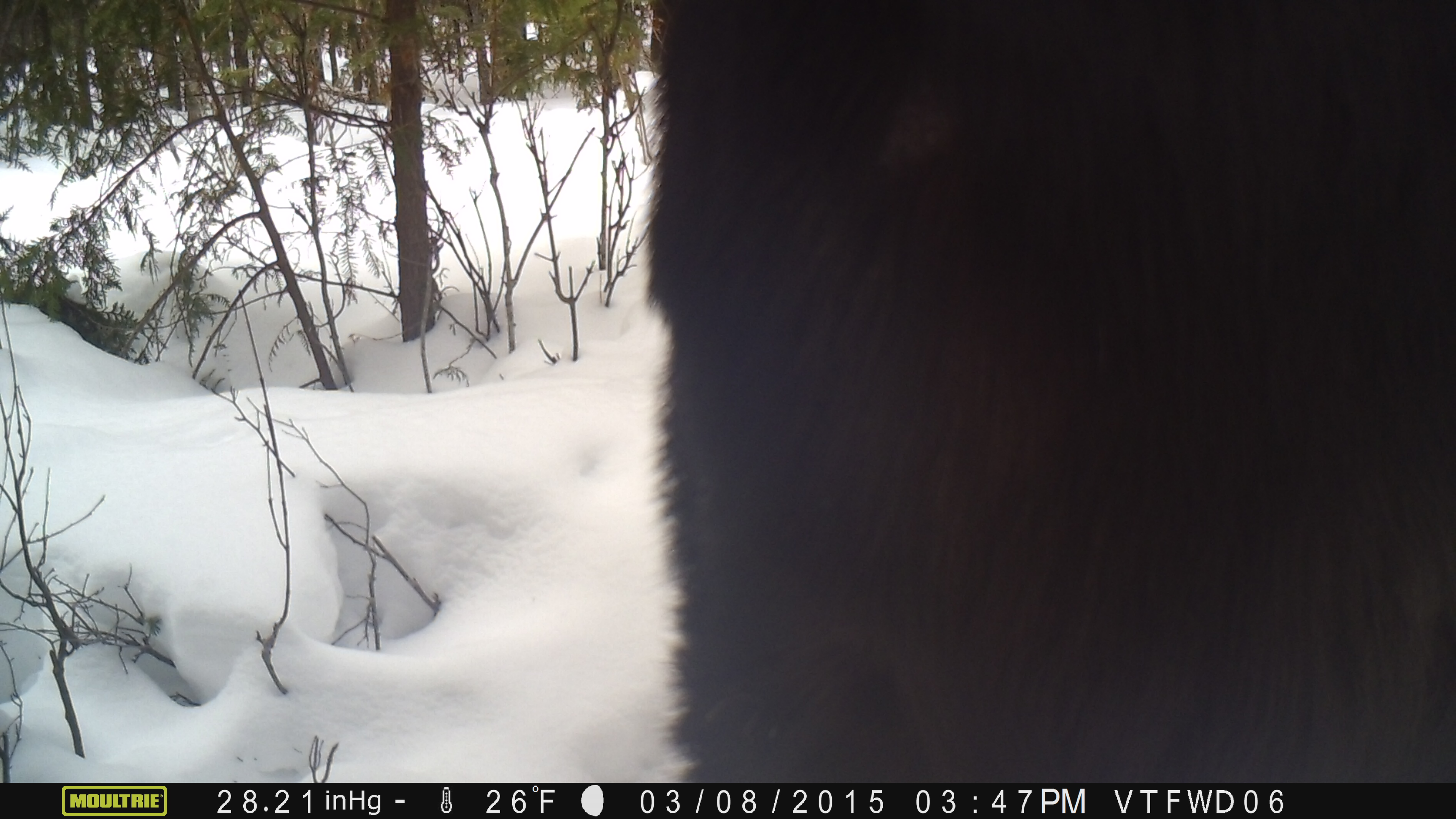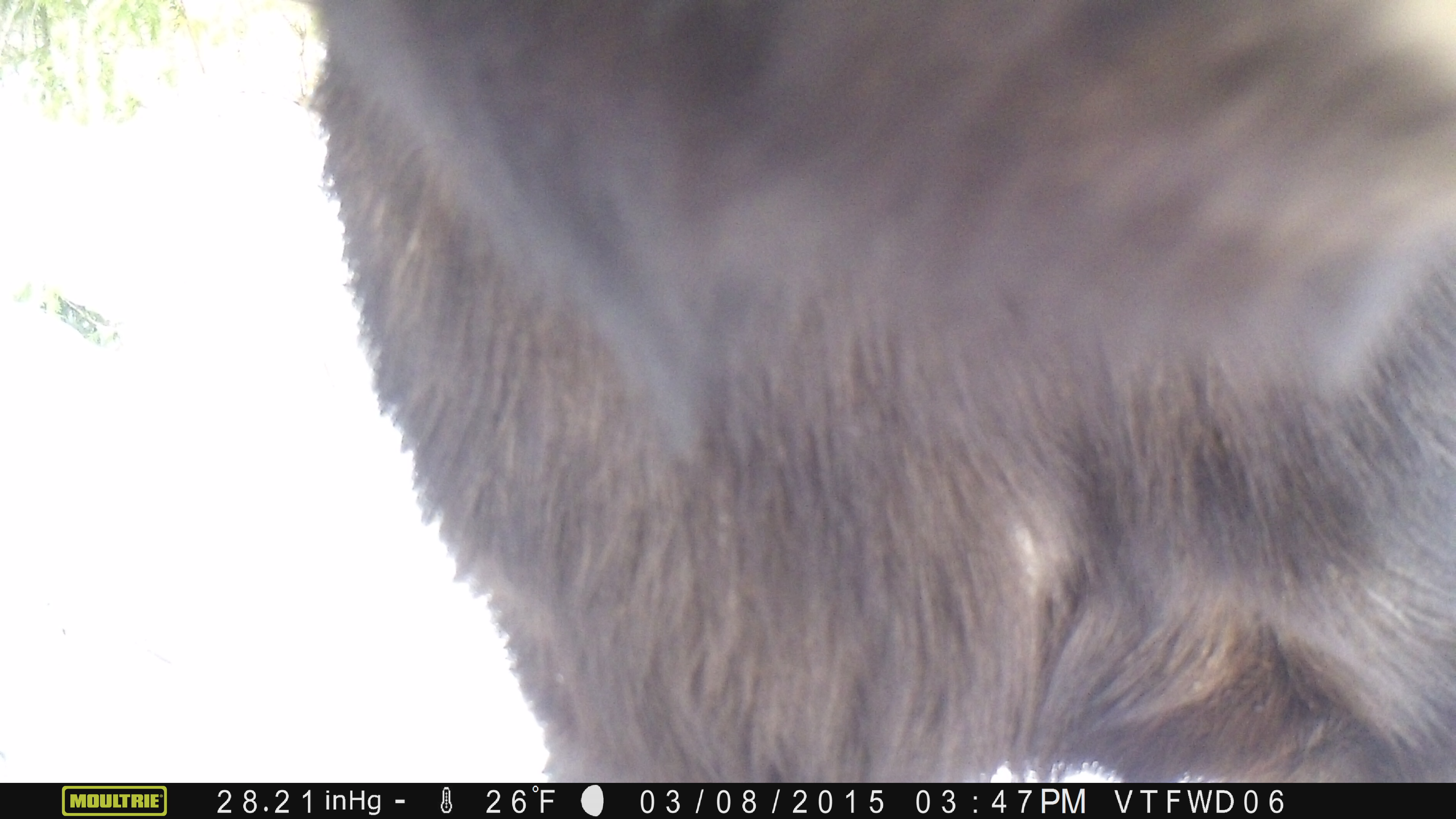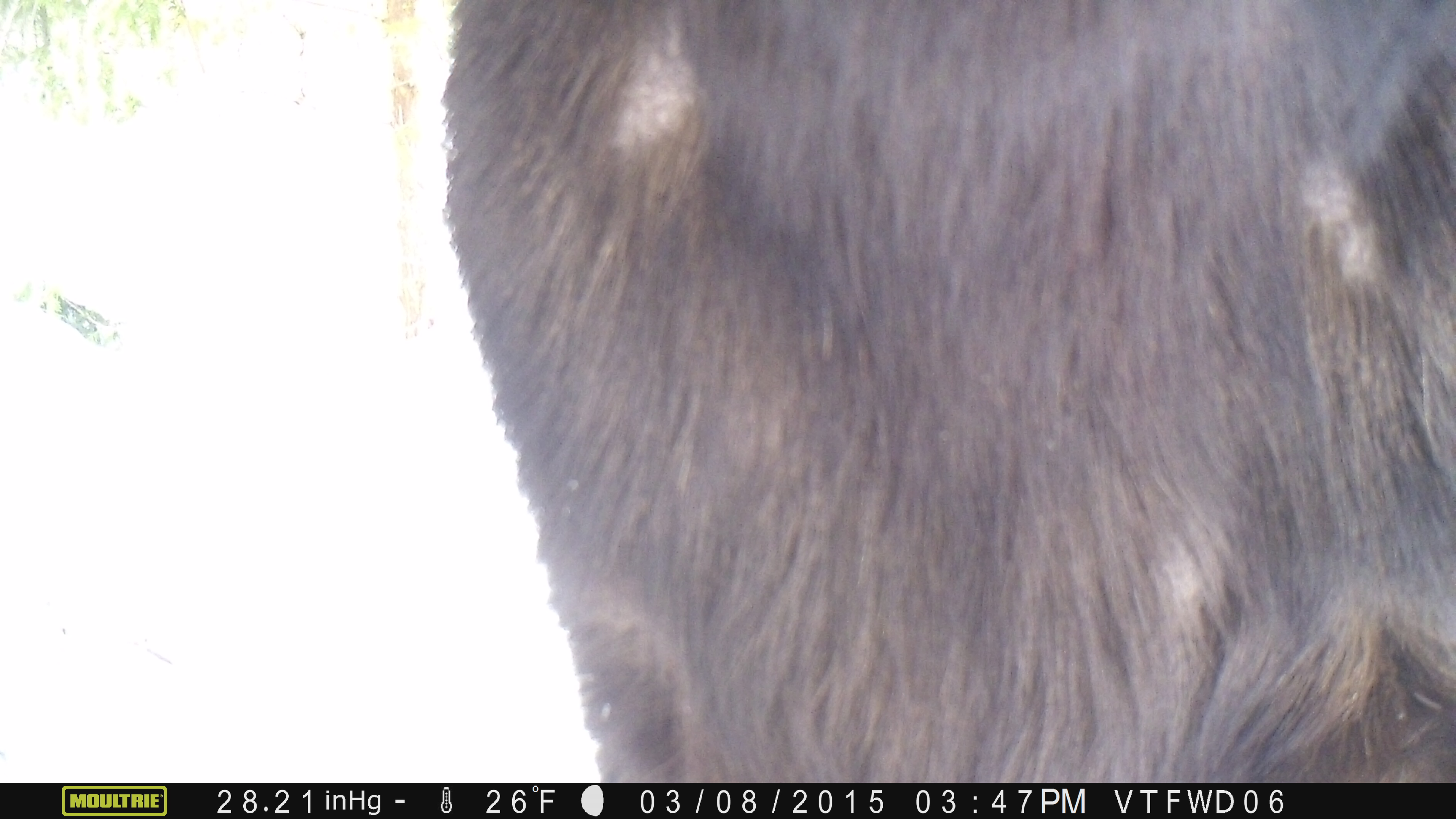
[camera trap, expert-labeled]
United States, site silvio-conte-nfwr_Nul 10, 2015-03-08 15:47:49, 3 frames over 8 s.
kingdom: Animalia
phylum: Chordata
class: Mammalia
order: Artiodactyla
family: Cervidae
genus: Alces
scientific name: Alces alces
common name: moose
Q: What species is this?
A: Moose (Alces alces).